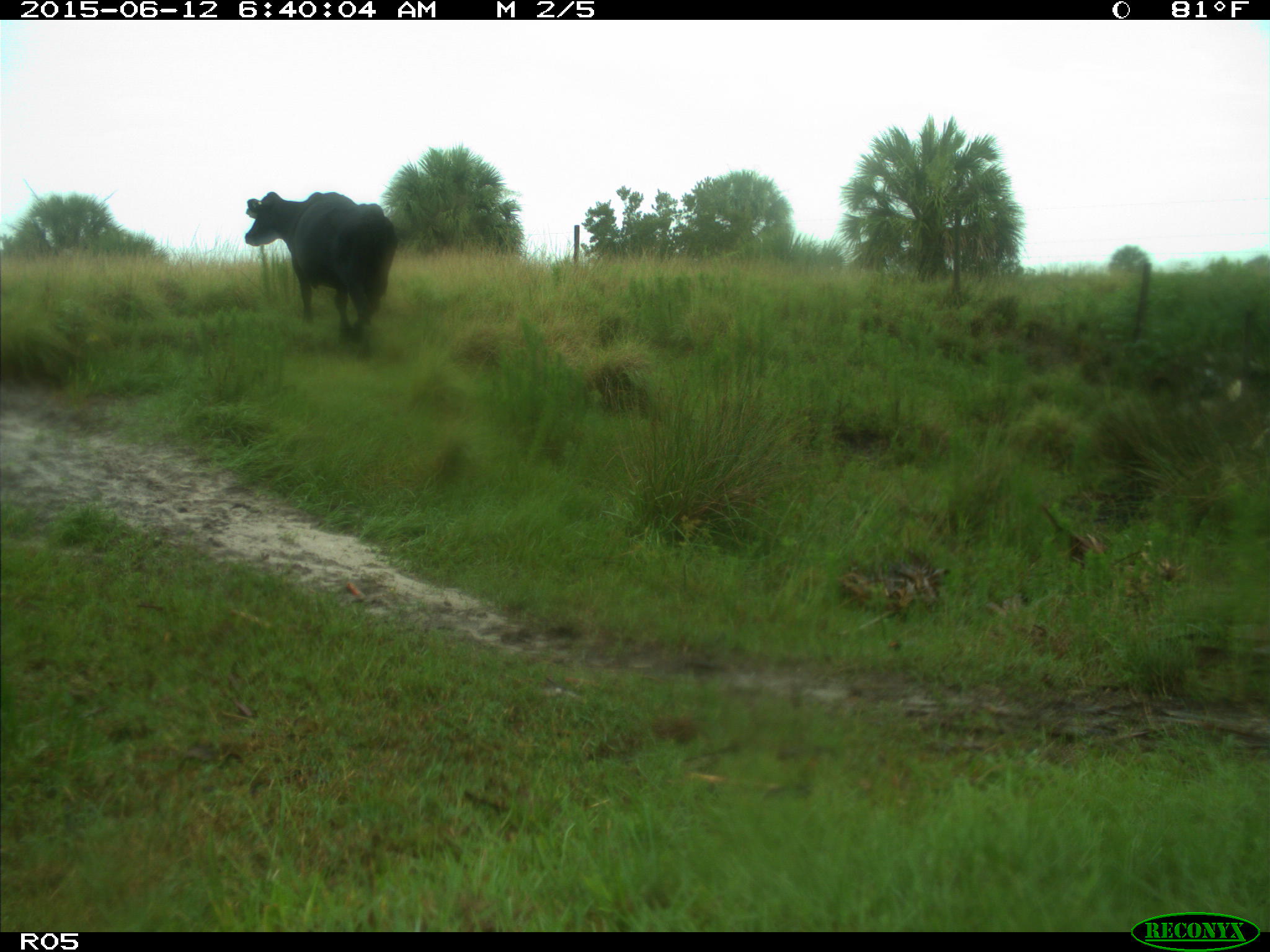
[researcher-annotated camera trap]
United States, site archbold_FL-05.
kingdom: Animalia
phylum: Chordata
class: Mammalia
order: Artiodactyla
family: Bovidae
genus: Bos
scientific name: Bos taurus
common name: domestic cow